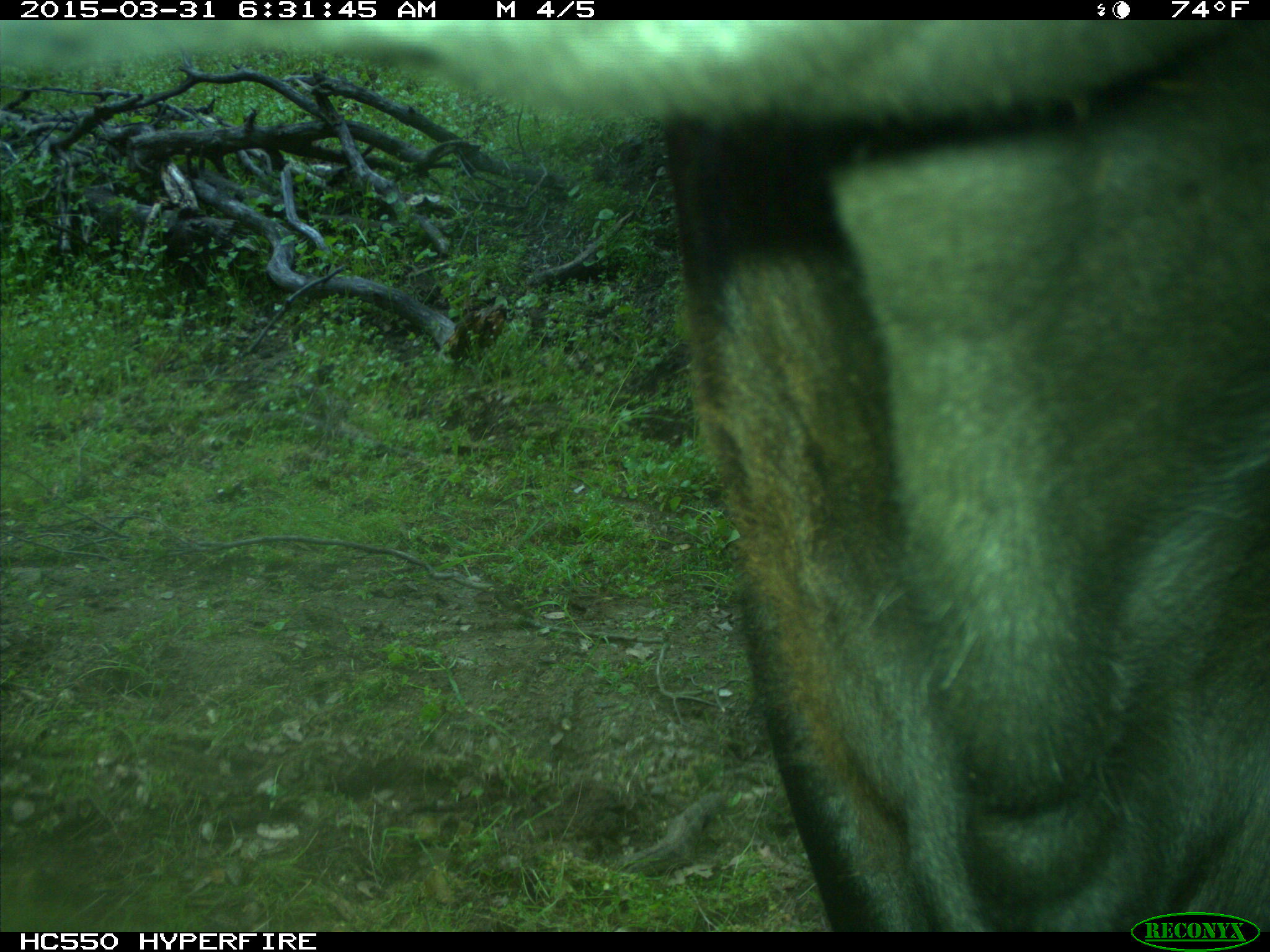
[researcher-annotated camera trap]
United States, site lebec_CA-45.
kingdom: Animalia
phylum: Chordata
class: Mammalia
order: Artiodactyla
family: Bovidae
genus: Bos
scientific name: Bos taurus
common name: domestic cow